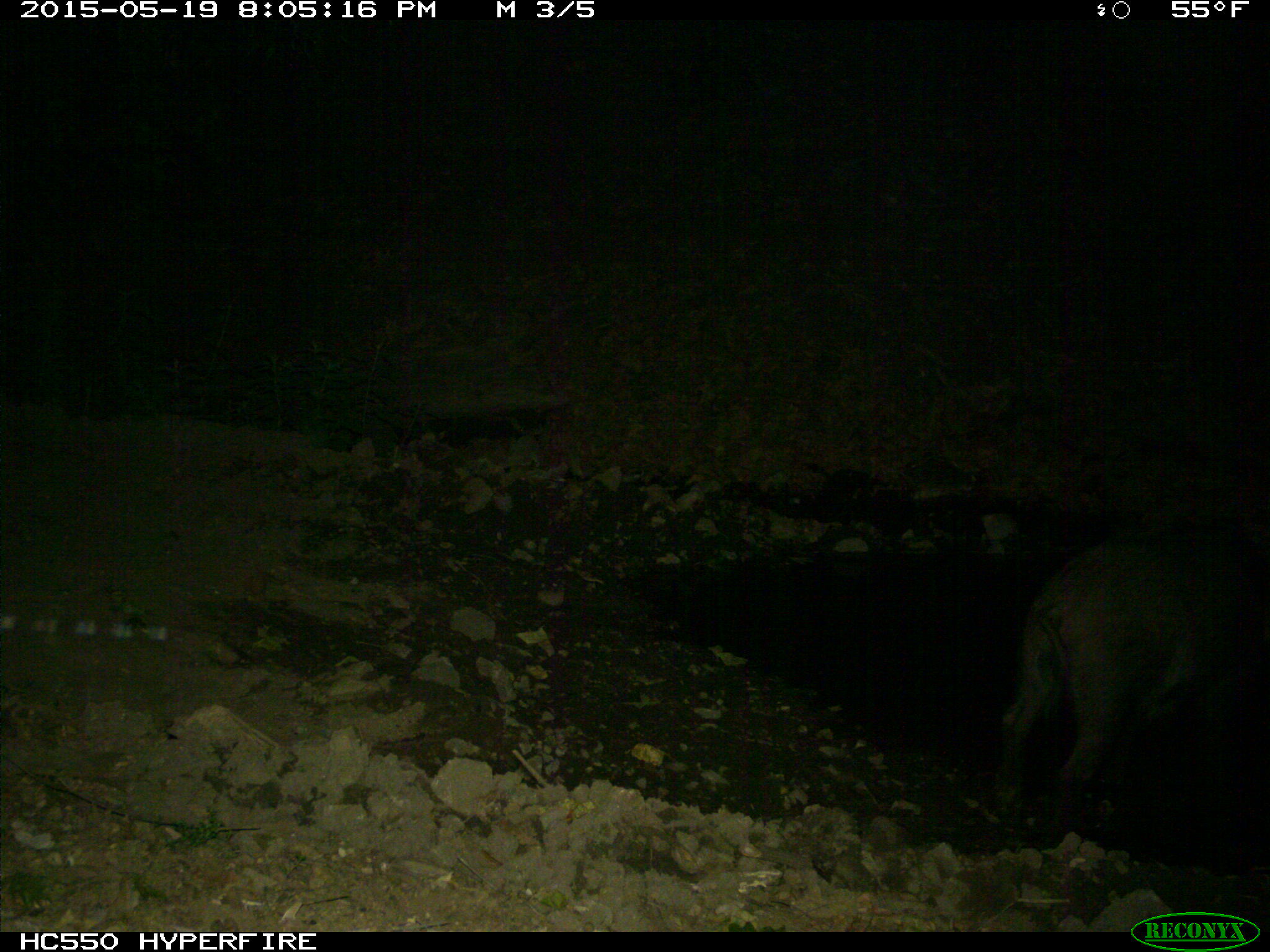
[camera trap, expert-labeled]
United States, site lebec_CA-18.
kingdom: Animalia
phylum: Chordata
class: Mammalia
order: Artiodactyla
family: Suidae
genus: Sus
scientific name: Sus scrofa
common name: wild boar